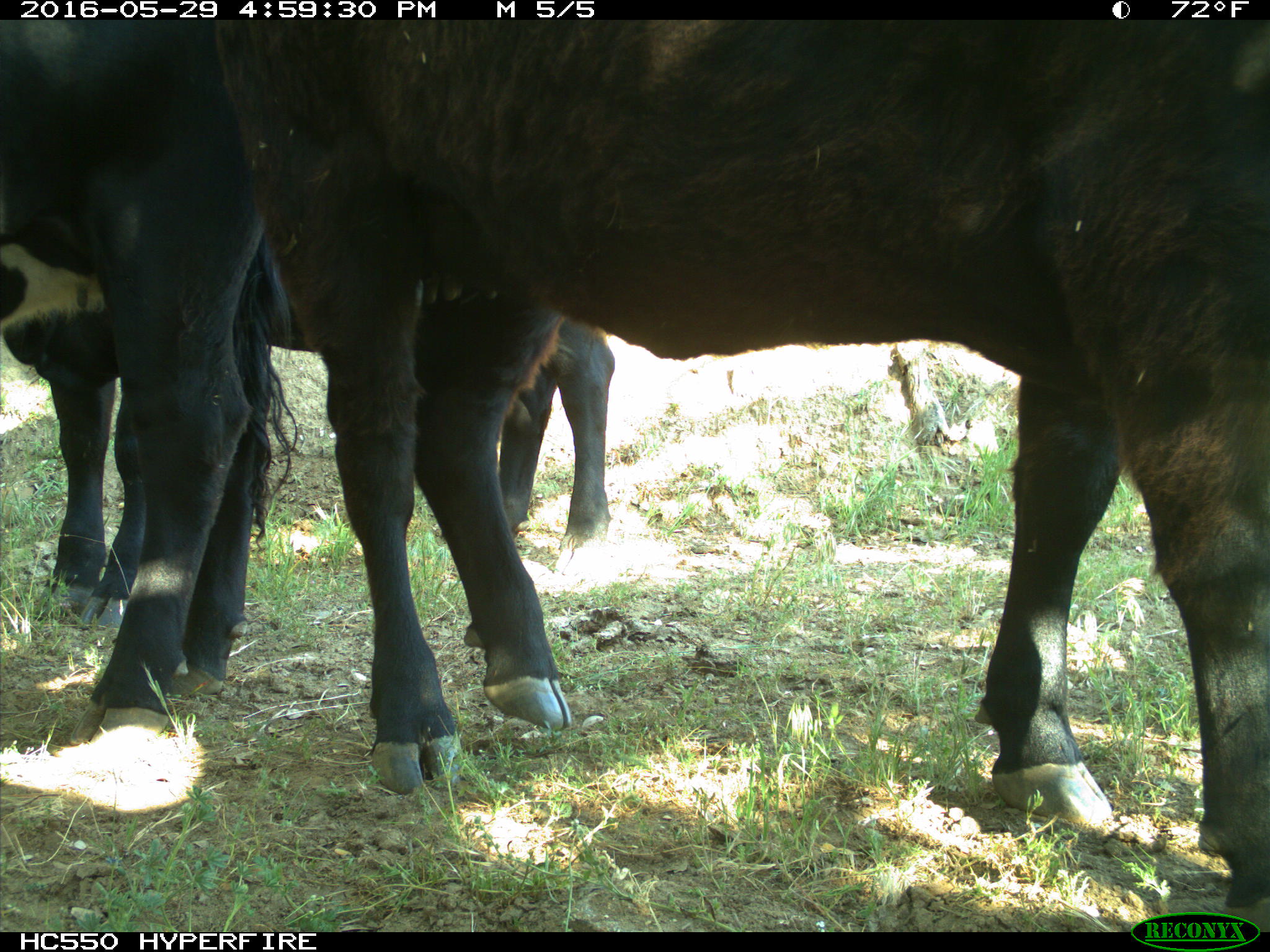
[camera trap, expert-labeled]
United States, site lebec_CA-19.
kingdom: Animalia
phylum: Chordata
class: Mammalia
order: Artiodactyla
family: Bovidae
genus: Bos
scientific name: Bos taurus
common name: domestic cow